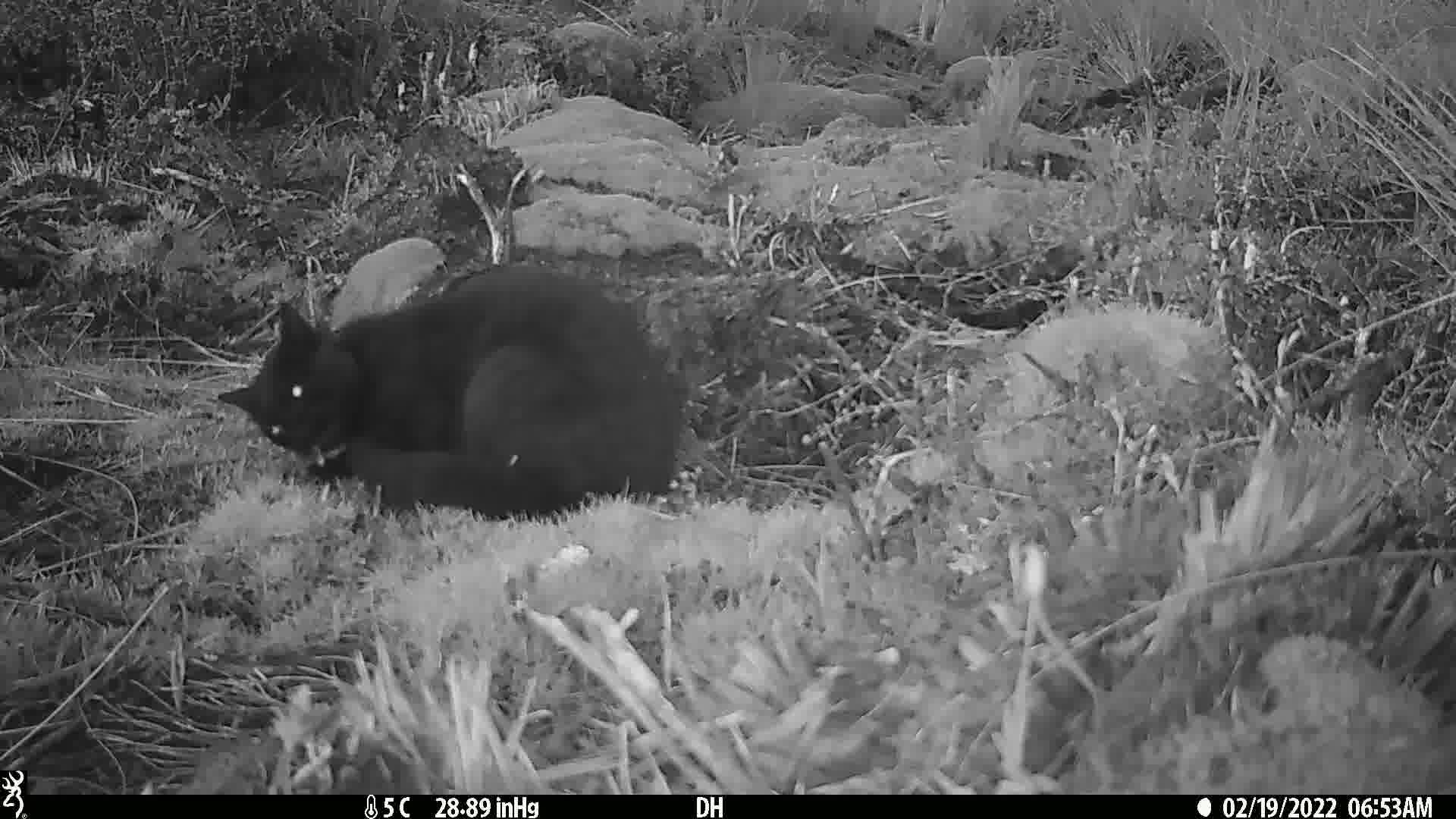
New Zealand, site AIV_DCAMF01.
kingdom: Animalia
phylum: Chordata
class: Mammalia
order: Carnivora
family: Felidae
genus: Felis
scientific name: Felis catus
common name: domestic cat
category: cat